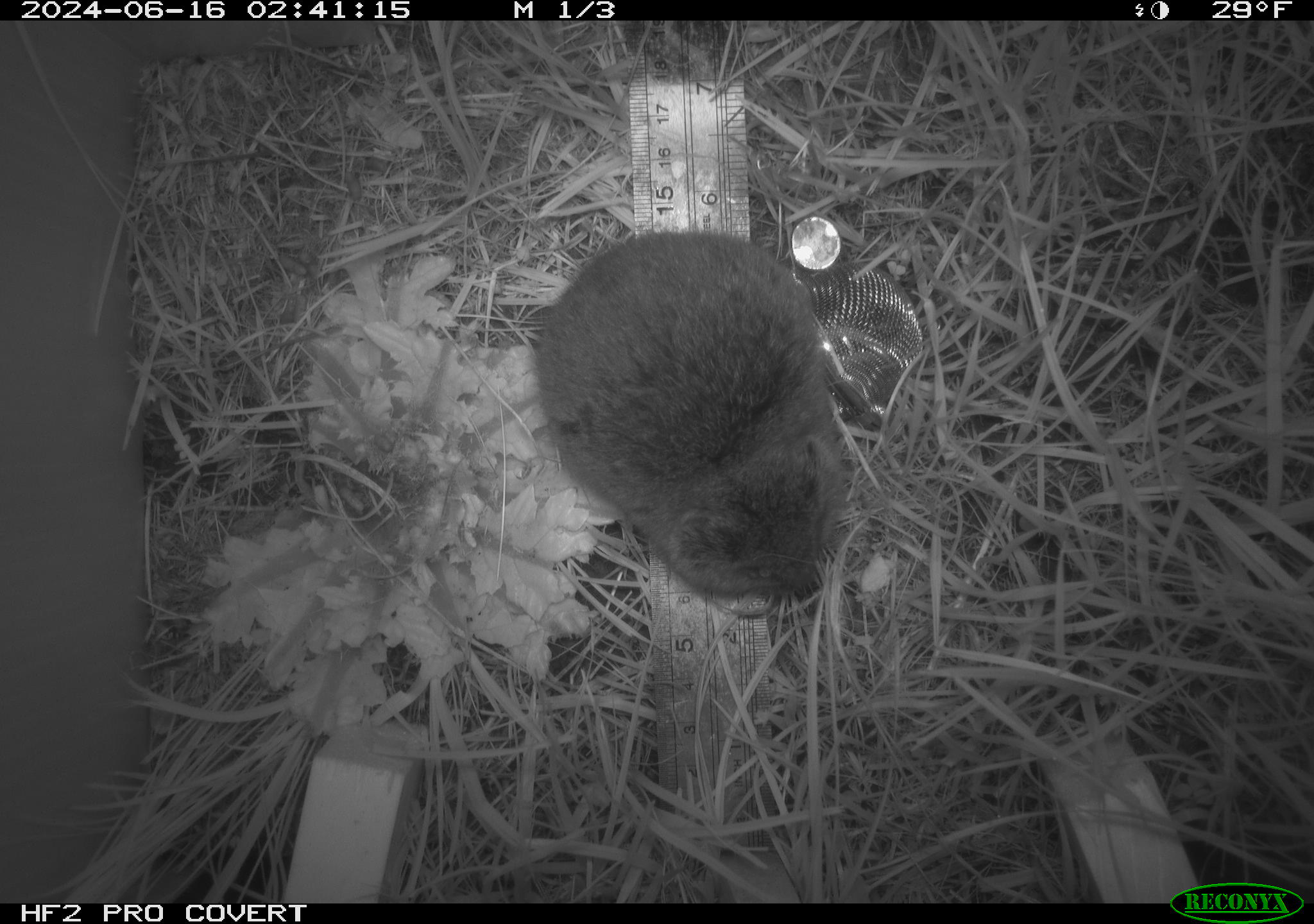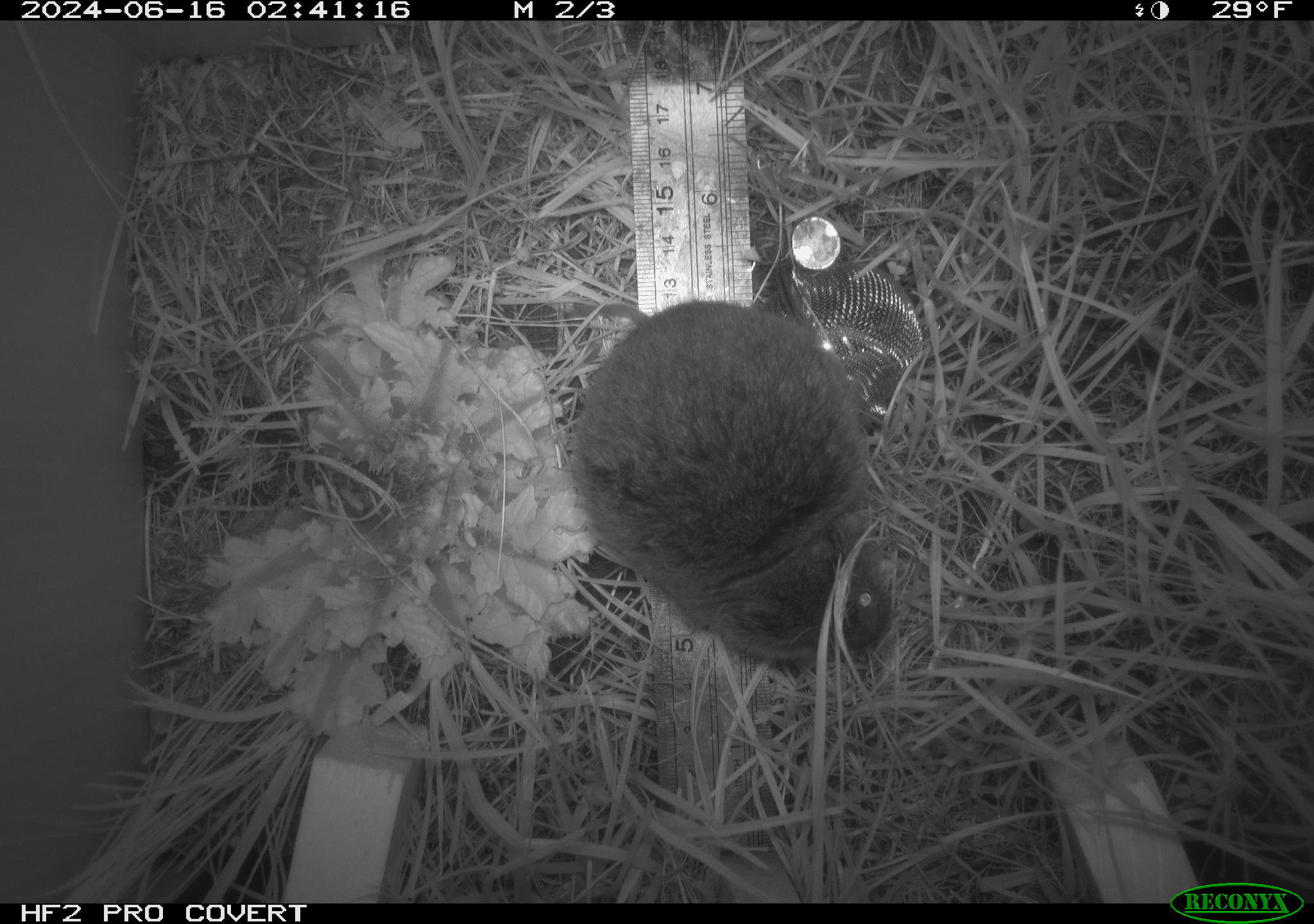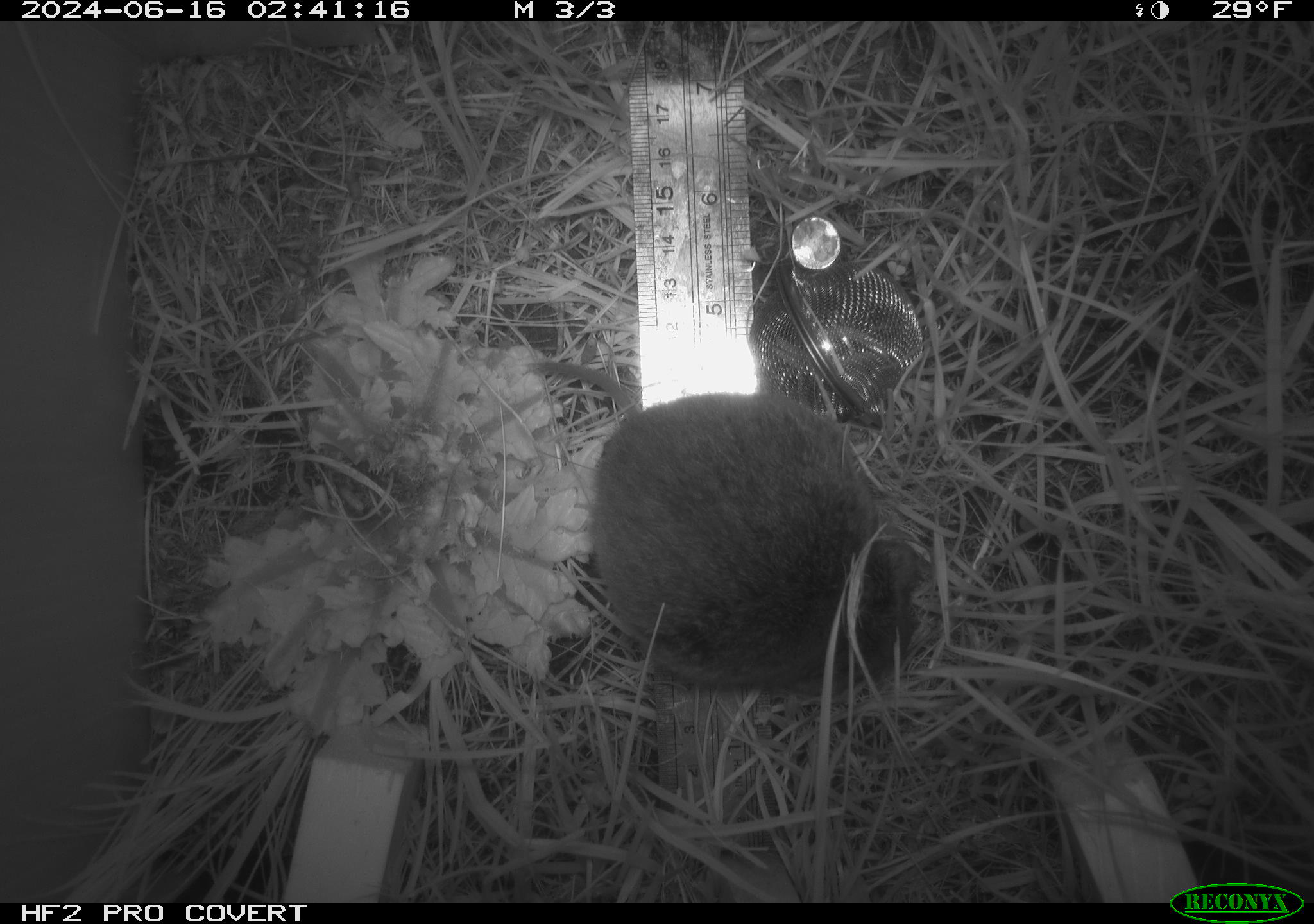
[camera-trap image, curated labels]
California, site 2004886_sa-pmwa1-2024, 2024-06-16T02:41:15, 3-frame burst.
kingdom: Animalia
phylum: Chordata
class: Mammalia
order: Rodentia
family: Cricetidae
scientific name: Arvicolinae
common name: voles, lemmings, and muskrats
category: arvicolinae subfamily